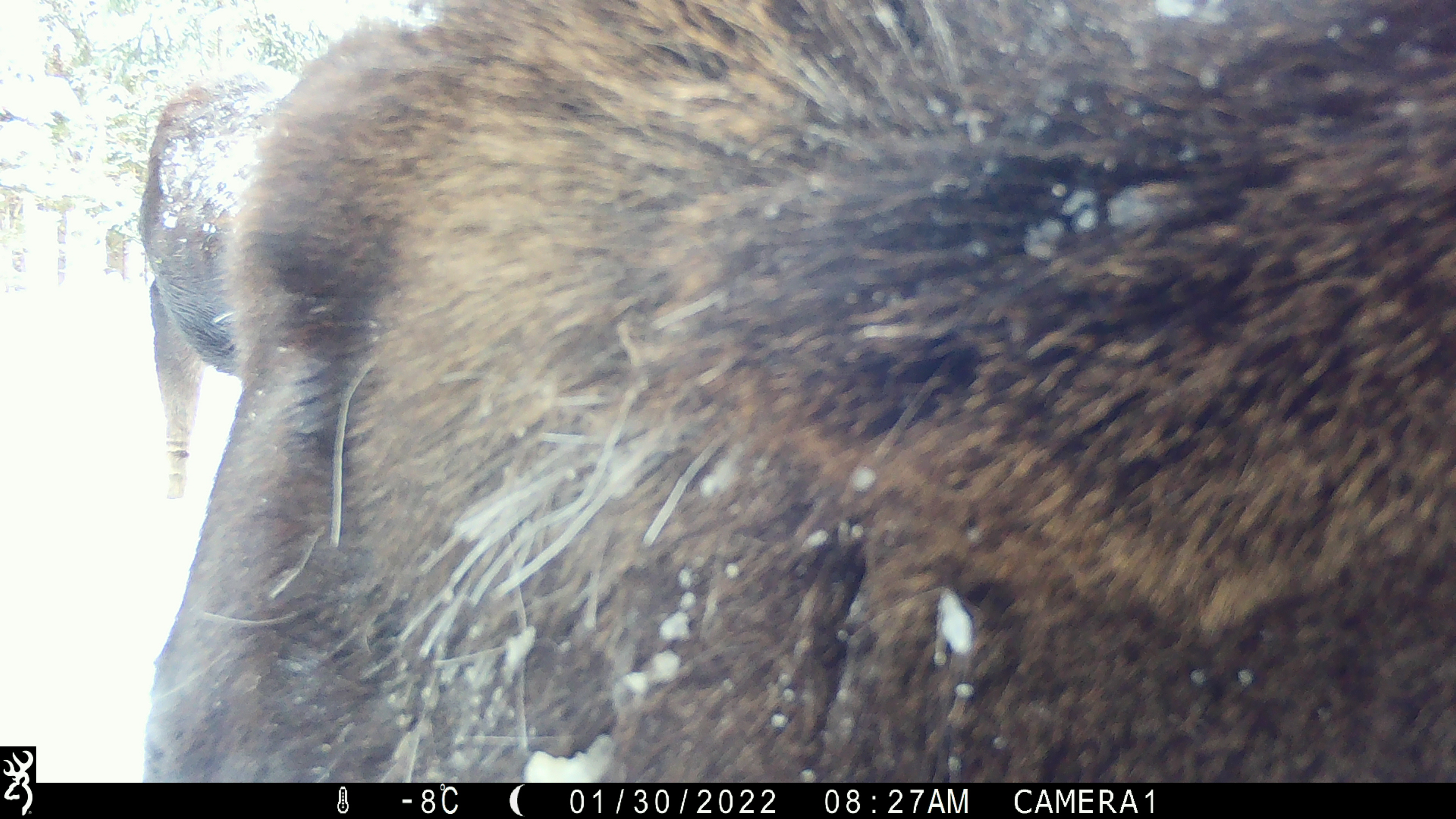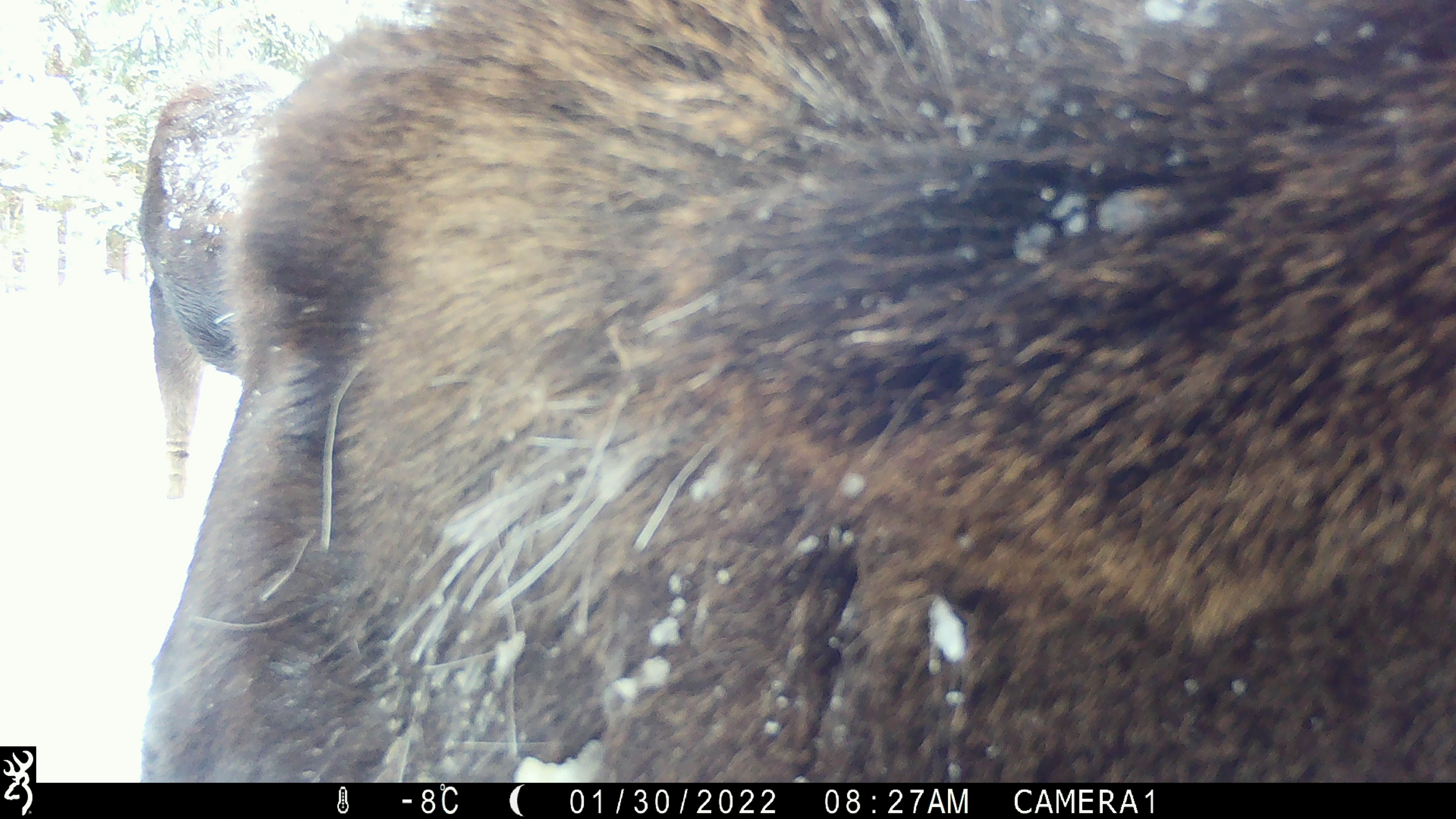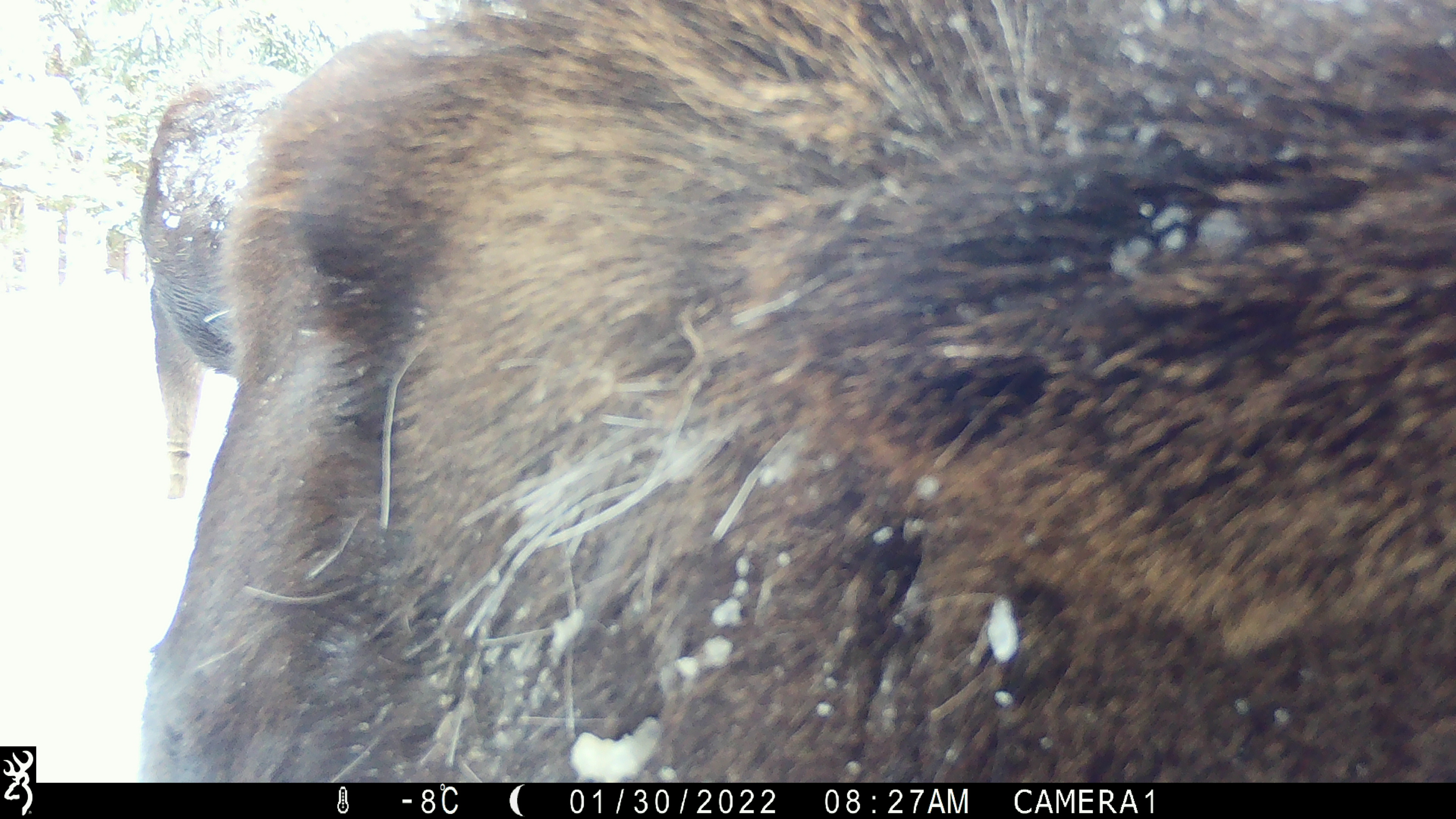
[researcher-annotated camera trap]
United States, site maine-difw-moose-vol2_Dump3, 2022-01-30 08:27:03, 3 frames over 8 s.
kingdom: Animalia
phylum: Chordata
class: Mammalia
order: Artiodactyla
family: Cervidae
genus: Alces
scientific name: Alces alces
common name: moose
Moose (Alces alces).